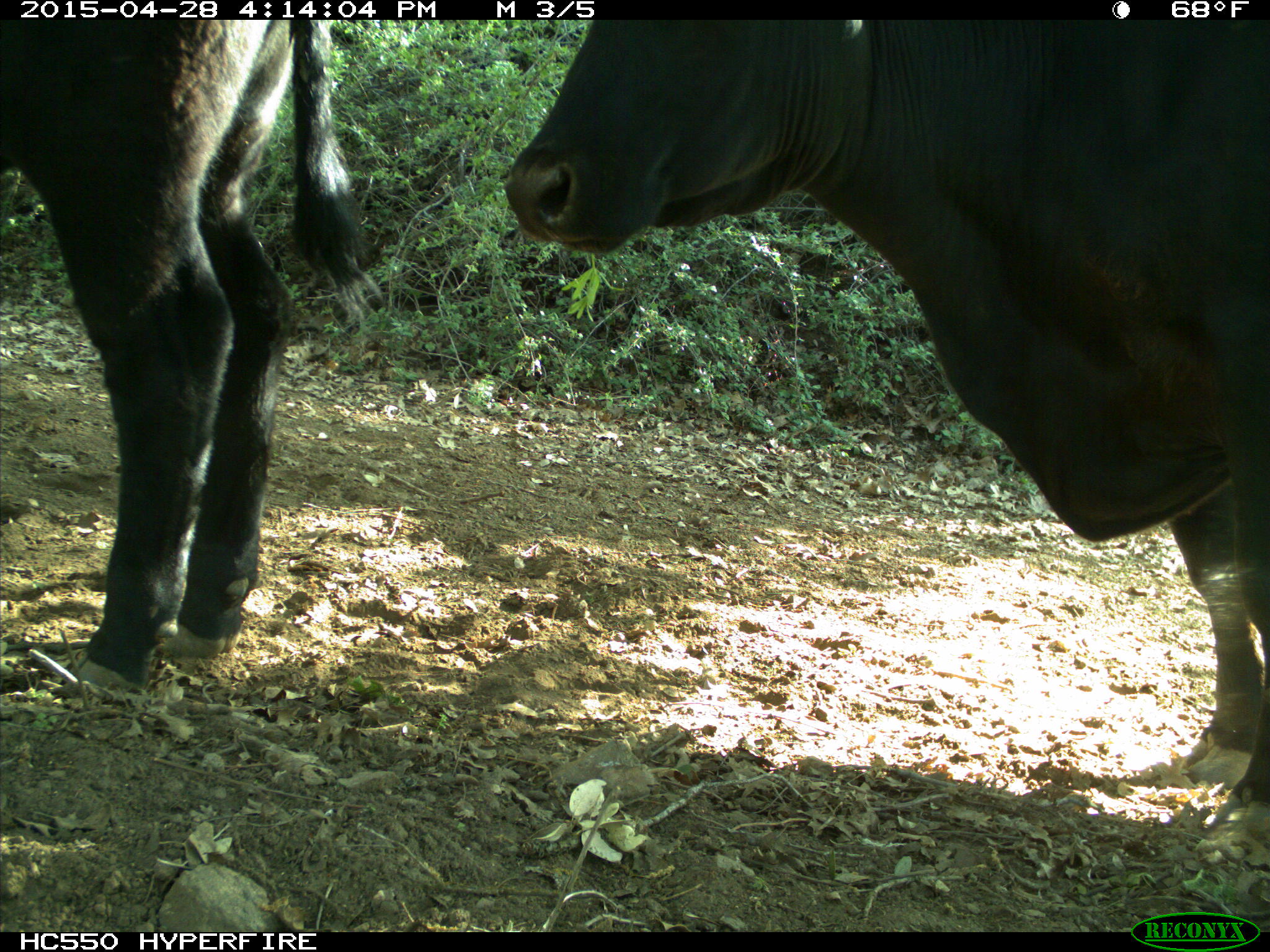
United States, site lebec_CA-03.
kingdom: Animalia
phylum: Chordata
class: Mammalia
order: Artiodactyla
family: Bovidae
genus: Bos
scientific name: Bos taurus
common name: domestic cow